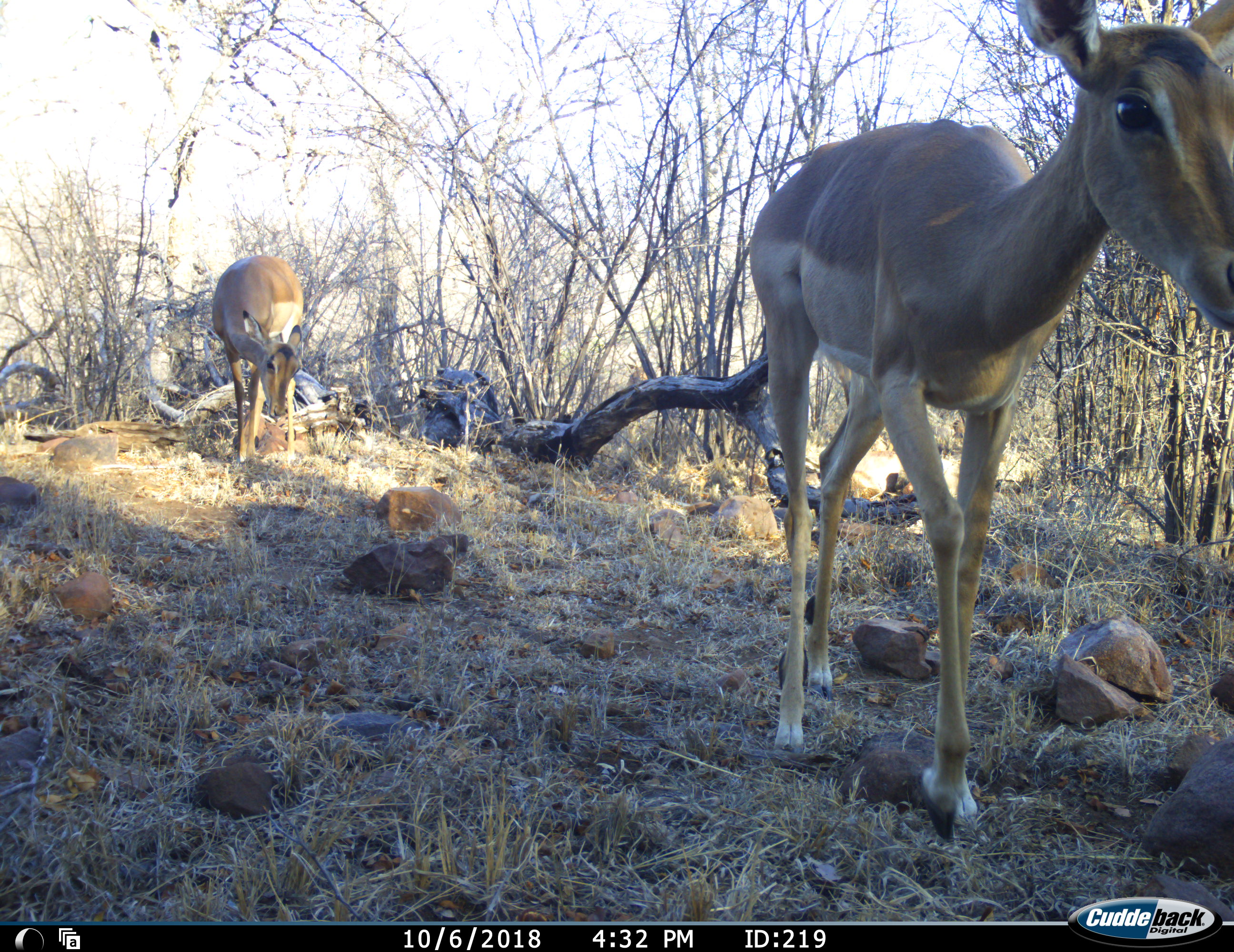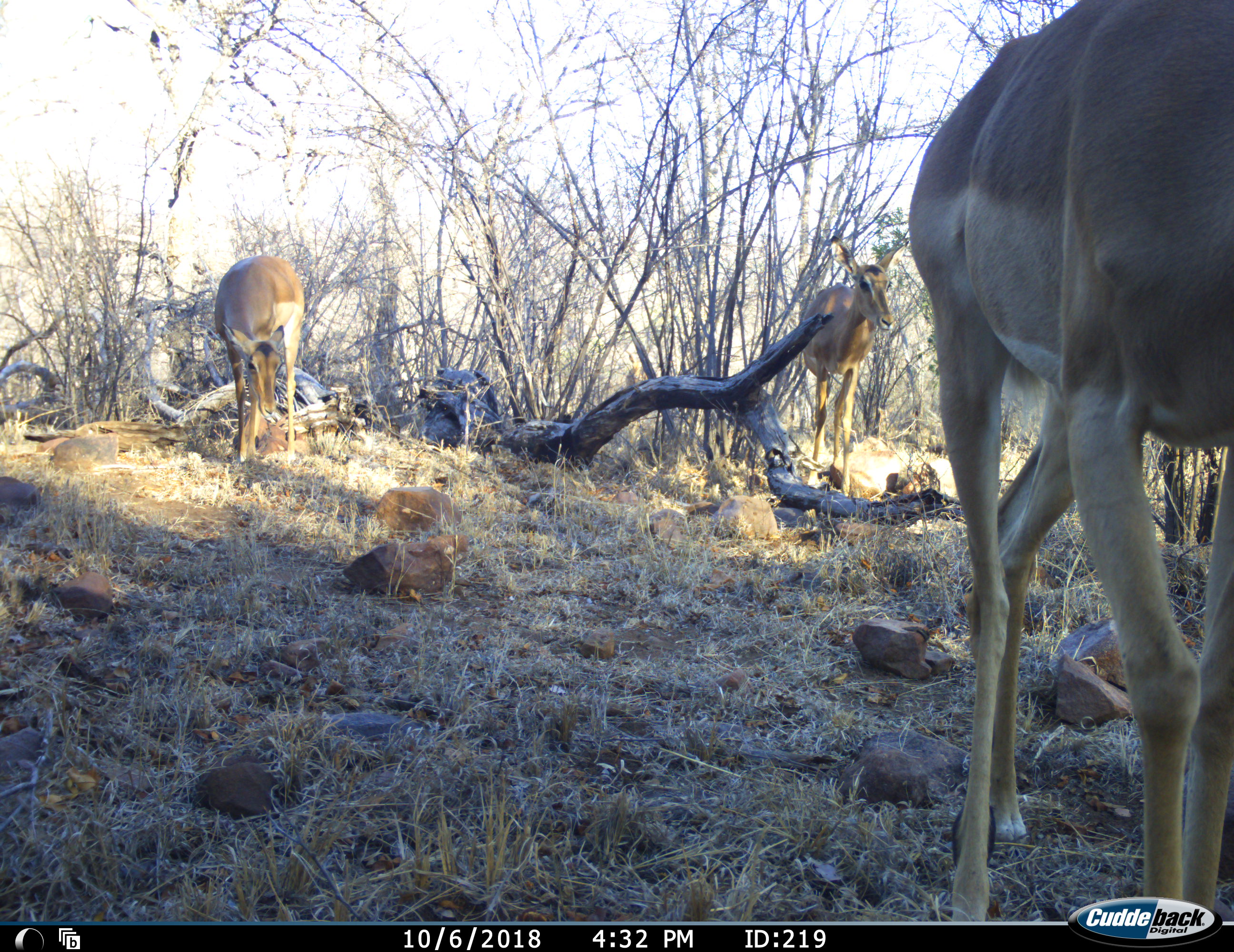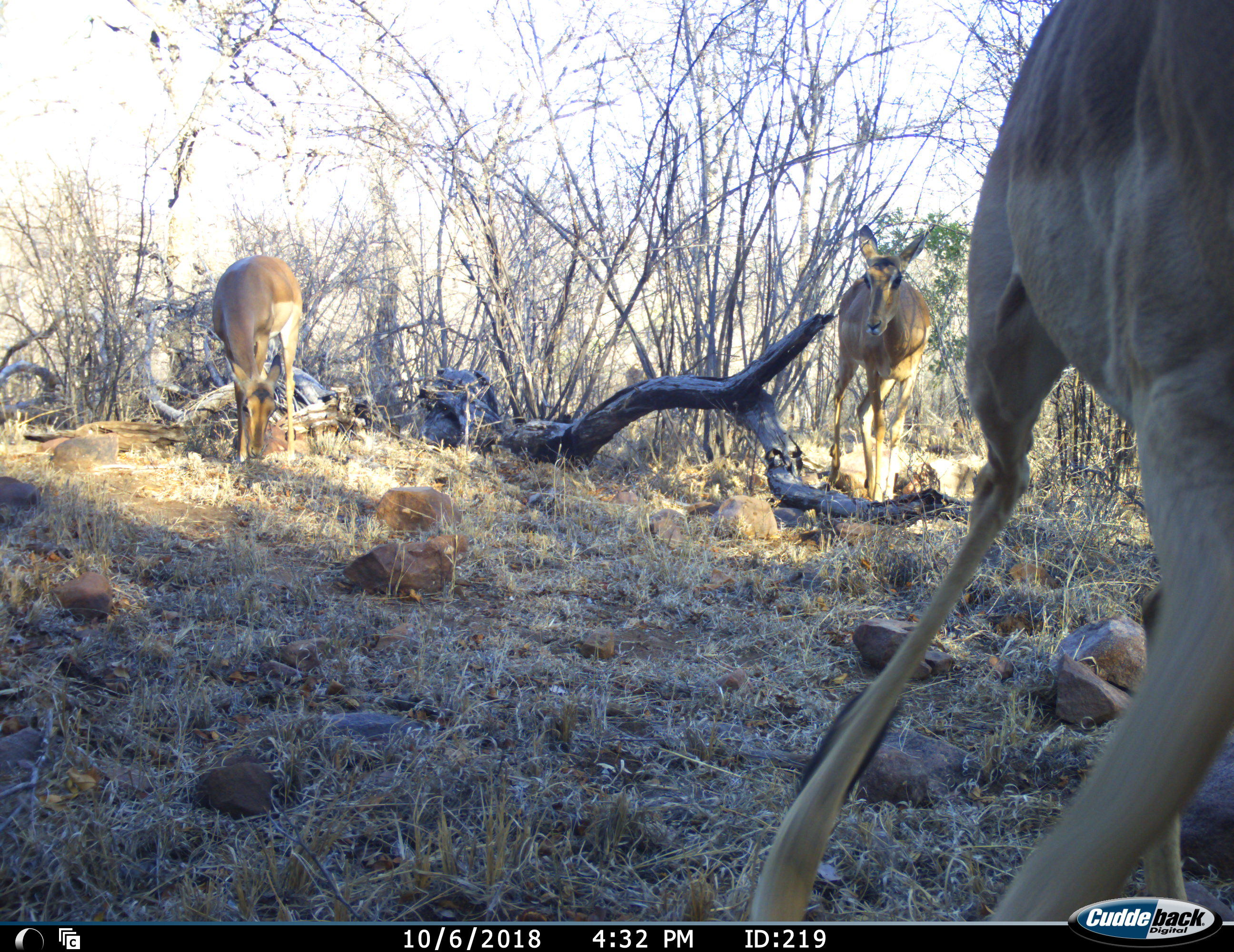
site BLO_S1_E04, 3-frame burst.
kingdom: Animalia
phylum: Chordata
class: Mammalia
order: Artiodactyla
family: Bovidae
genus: Aepyceros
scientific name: Aepyceros melampus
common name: impala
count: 3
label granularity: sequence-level